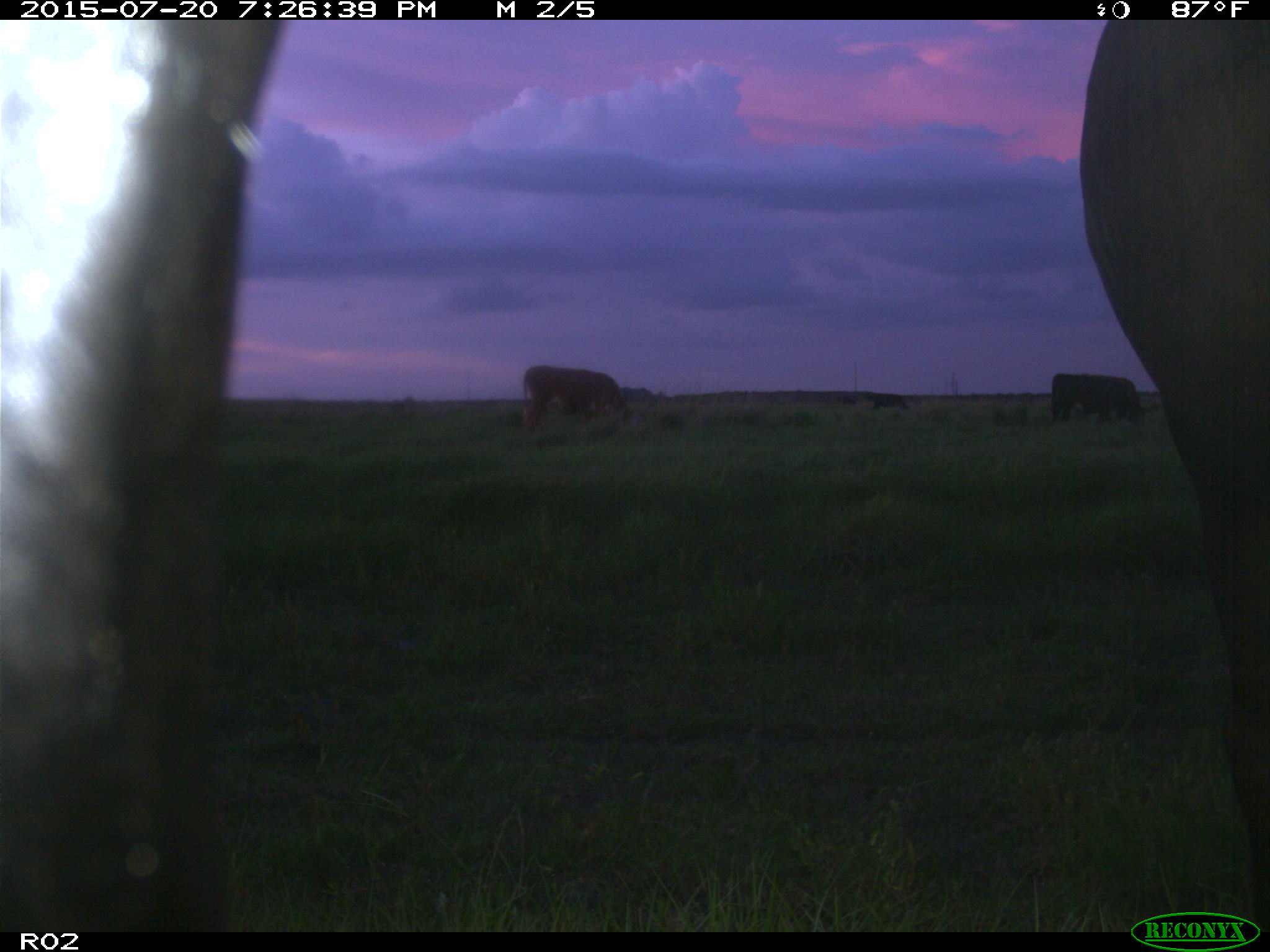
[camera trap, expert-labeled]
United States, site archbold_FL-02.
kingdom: Animalia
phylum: Chordata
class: Mammalia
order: Artiodactyla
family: Bovidae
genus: Bos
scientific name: Bos taurus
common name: domestic cow